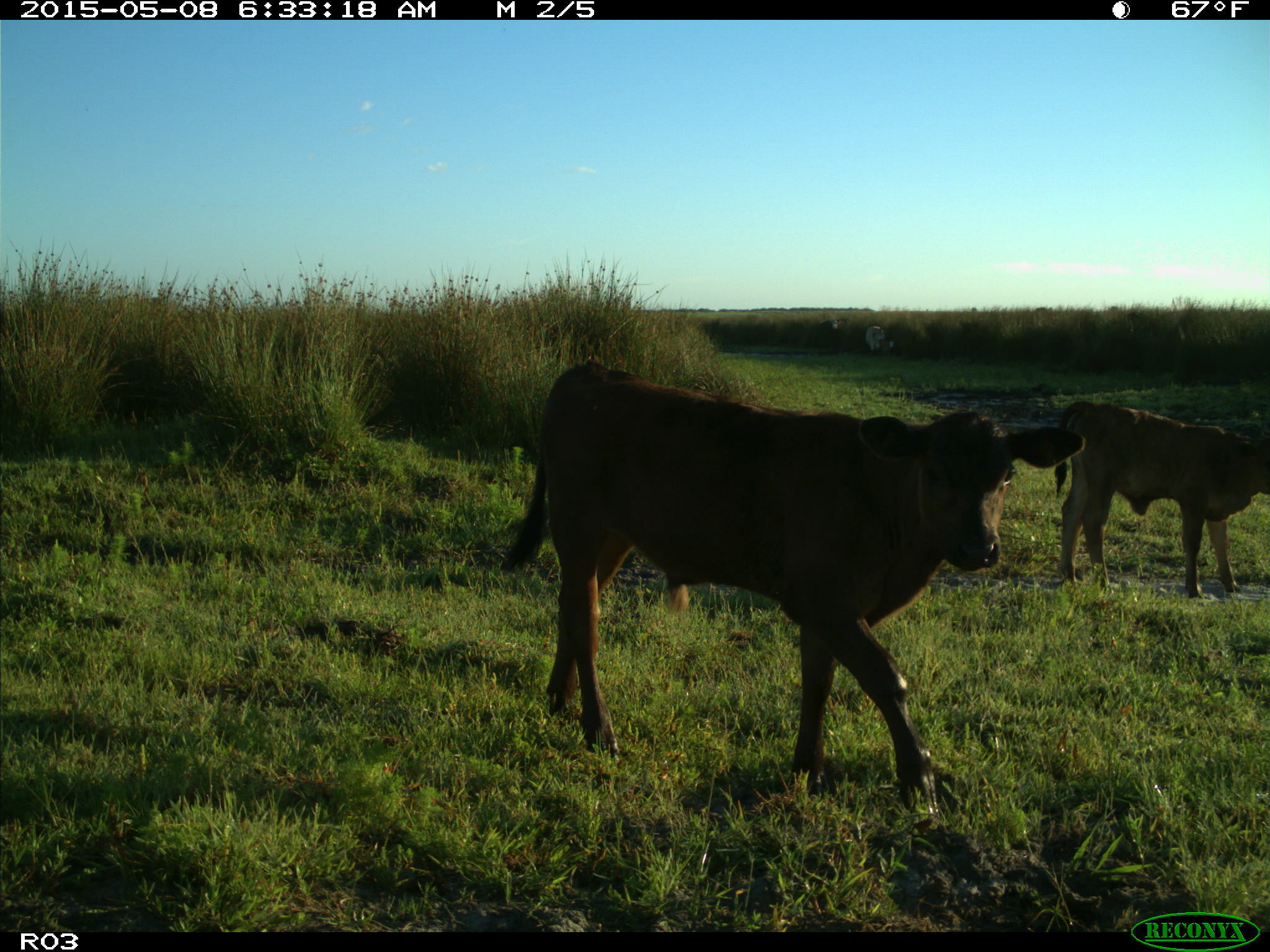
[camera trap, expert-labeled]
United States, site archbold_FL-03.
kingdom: Animalia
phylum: Chordata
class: Mammalia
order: Artiodactyla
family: Bovidae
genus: Bos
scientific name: Bos taurus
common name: domestic cow